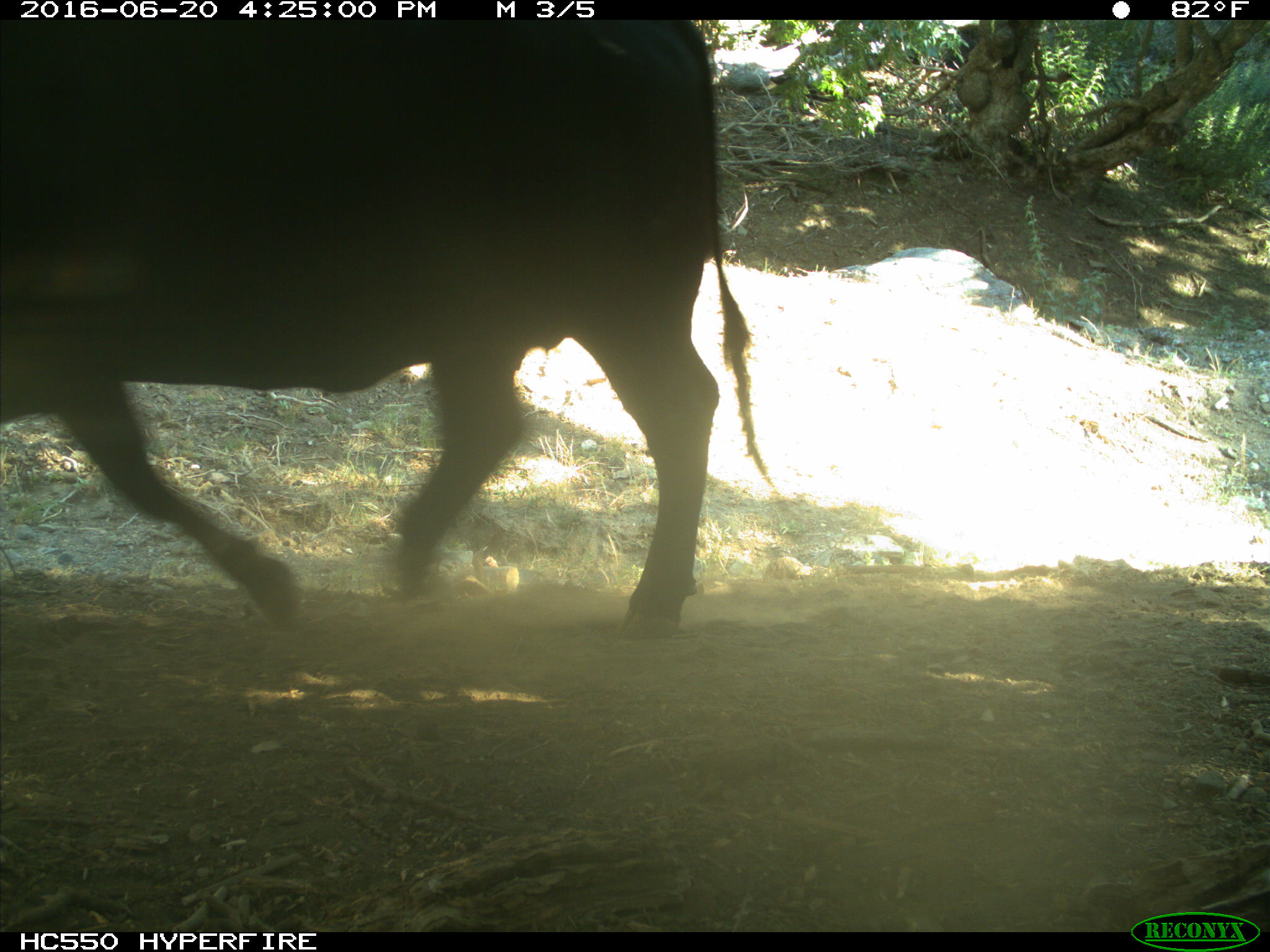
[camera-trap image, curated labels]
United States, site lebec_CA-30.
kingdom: Animalia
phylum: Chordata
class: Mammalia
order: Artiodactyla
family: Bovidae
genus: Bos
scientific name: Bos taurus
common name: domestic cow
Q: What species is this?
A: Bos taurus (domestic cow).